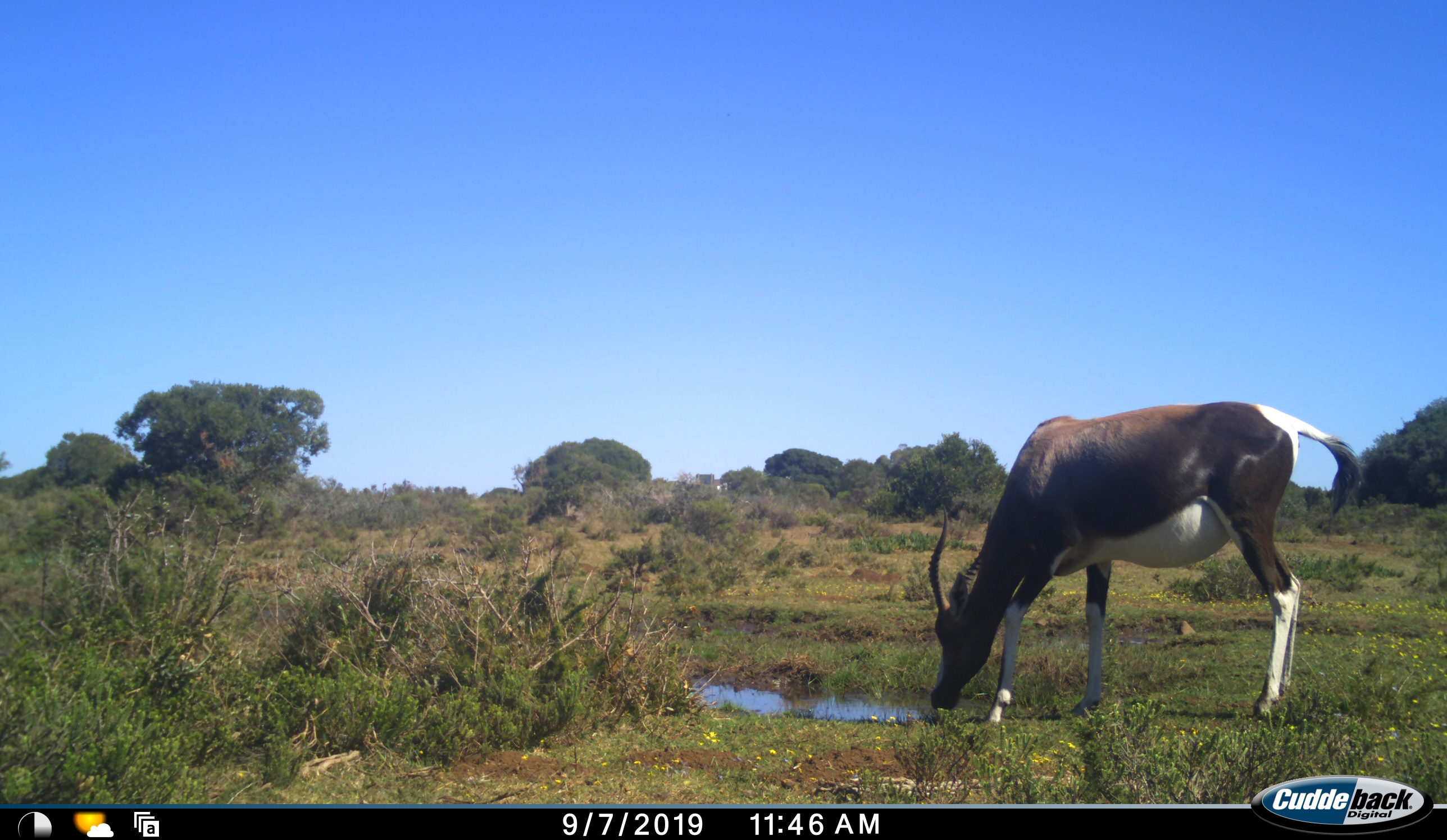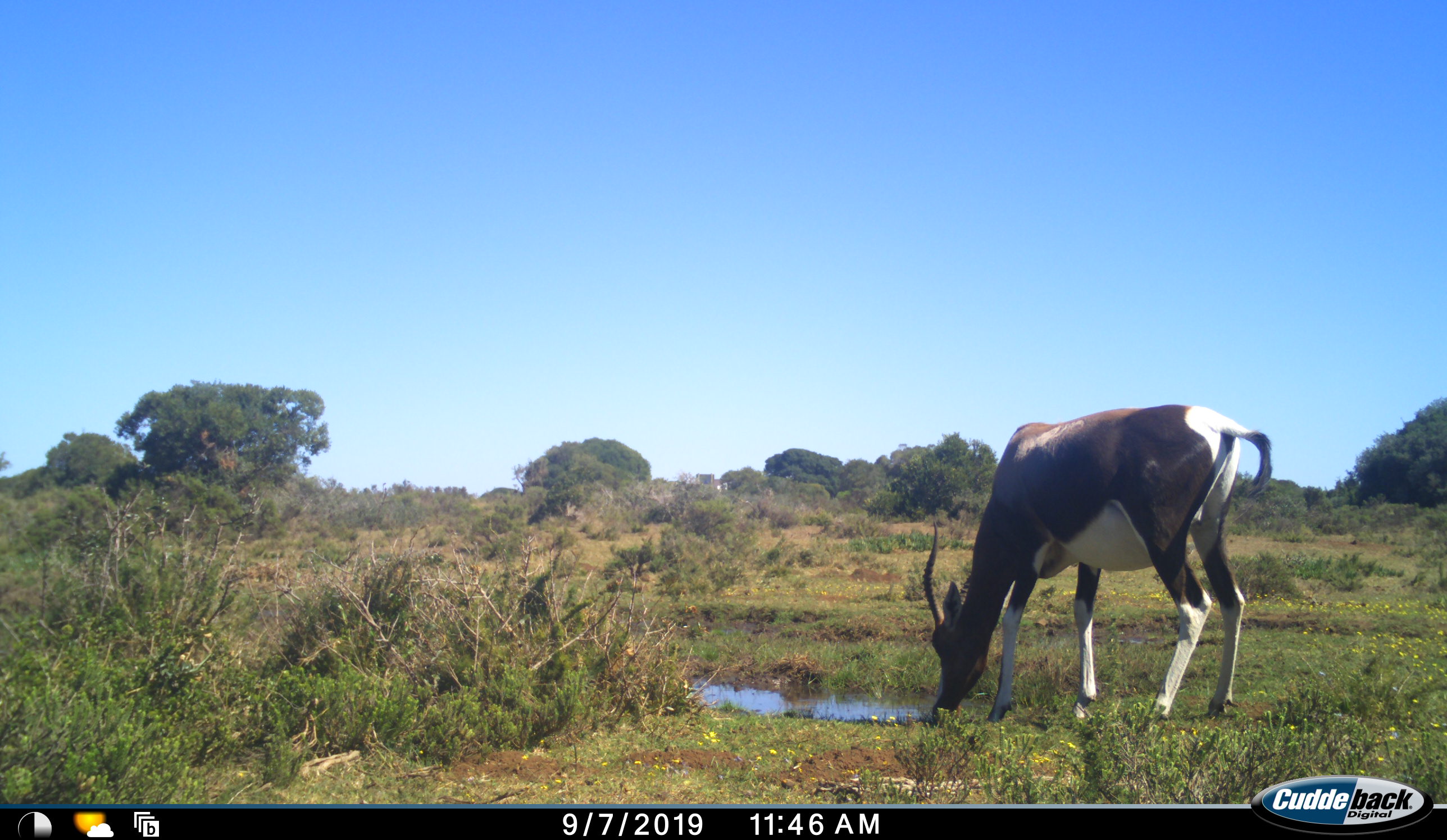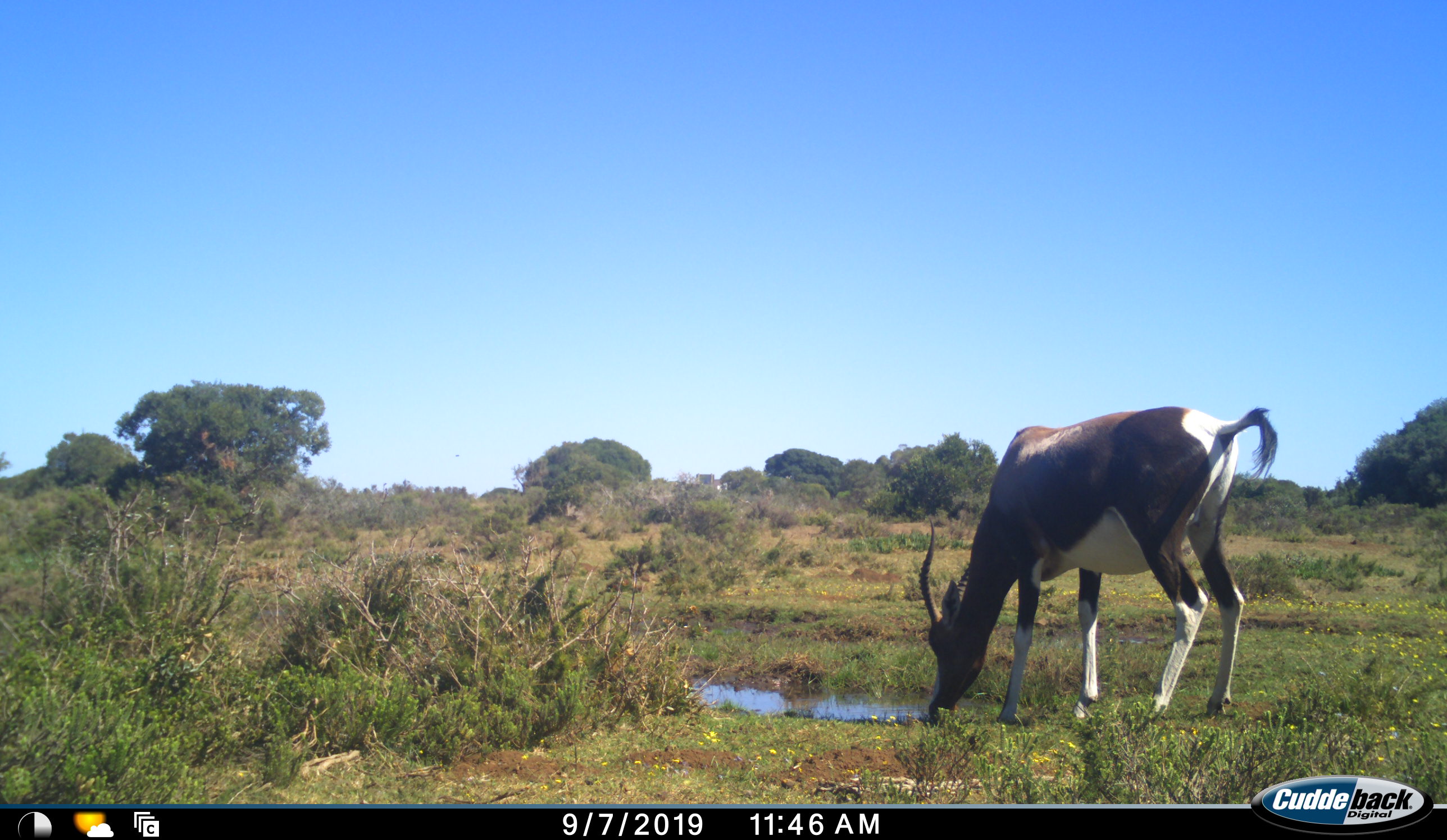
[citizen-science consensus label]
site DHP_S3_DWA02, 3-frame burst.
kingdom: Animalia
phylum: Chordata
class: Mammalia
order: Artiodactyla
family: Bovidae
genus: Damaliscus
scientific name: Damaliscus pygargus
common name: bontebok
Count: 1.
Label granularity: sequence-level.